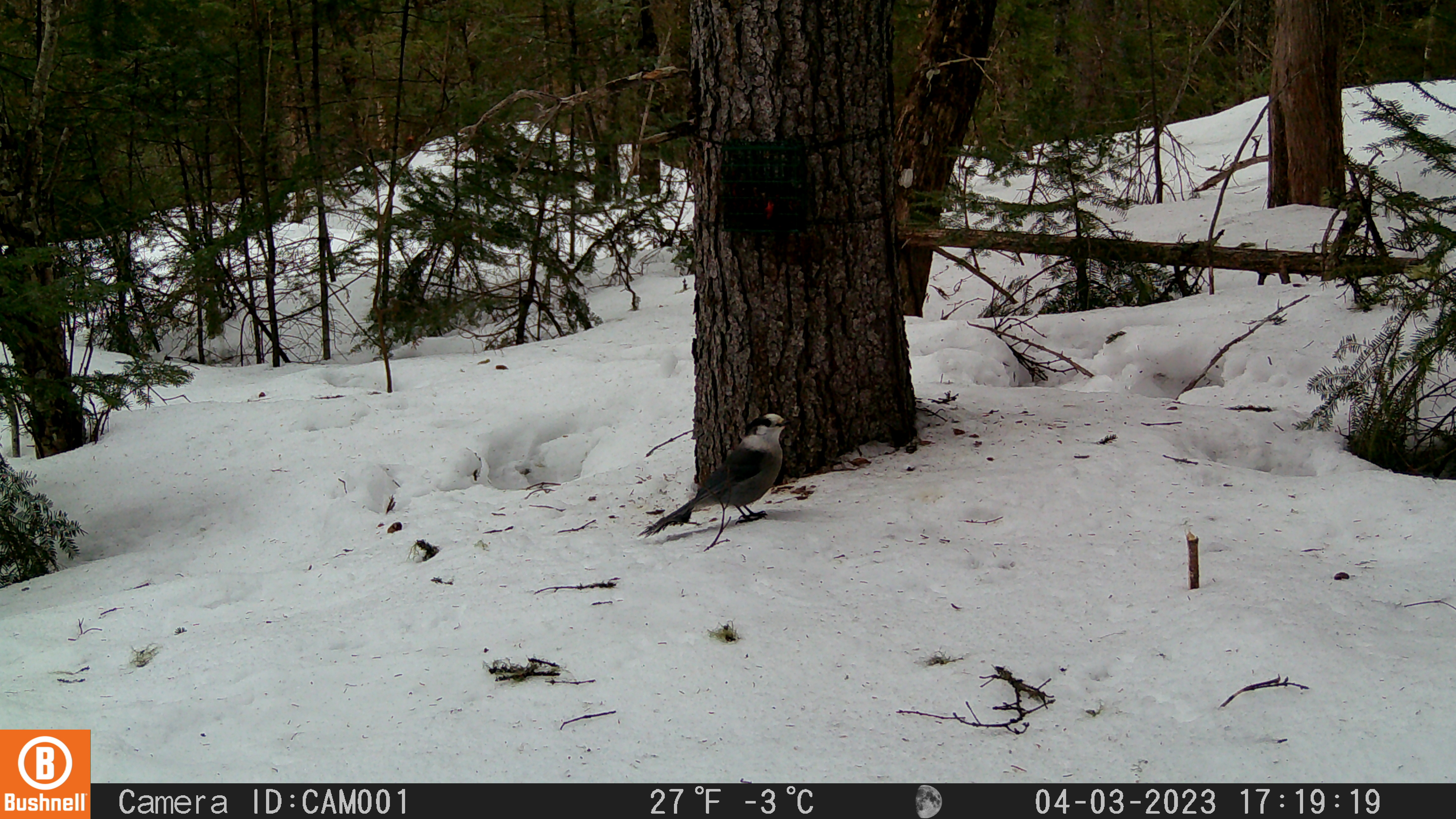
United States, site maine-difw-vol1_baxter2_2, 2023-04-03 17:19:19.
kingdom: Animalia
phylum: Chordata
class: Aves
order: Passeriformes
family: Corvidae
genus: Perisoreus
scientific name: Perisoreus canadensis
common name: canada jay